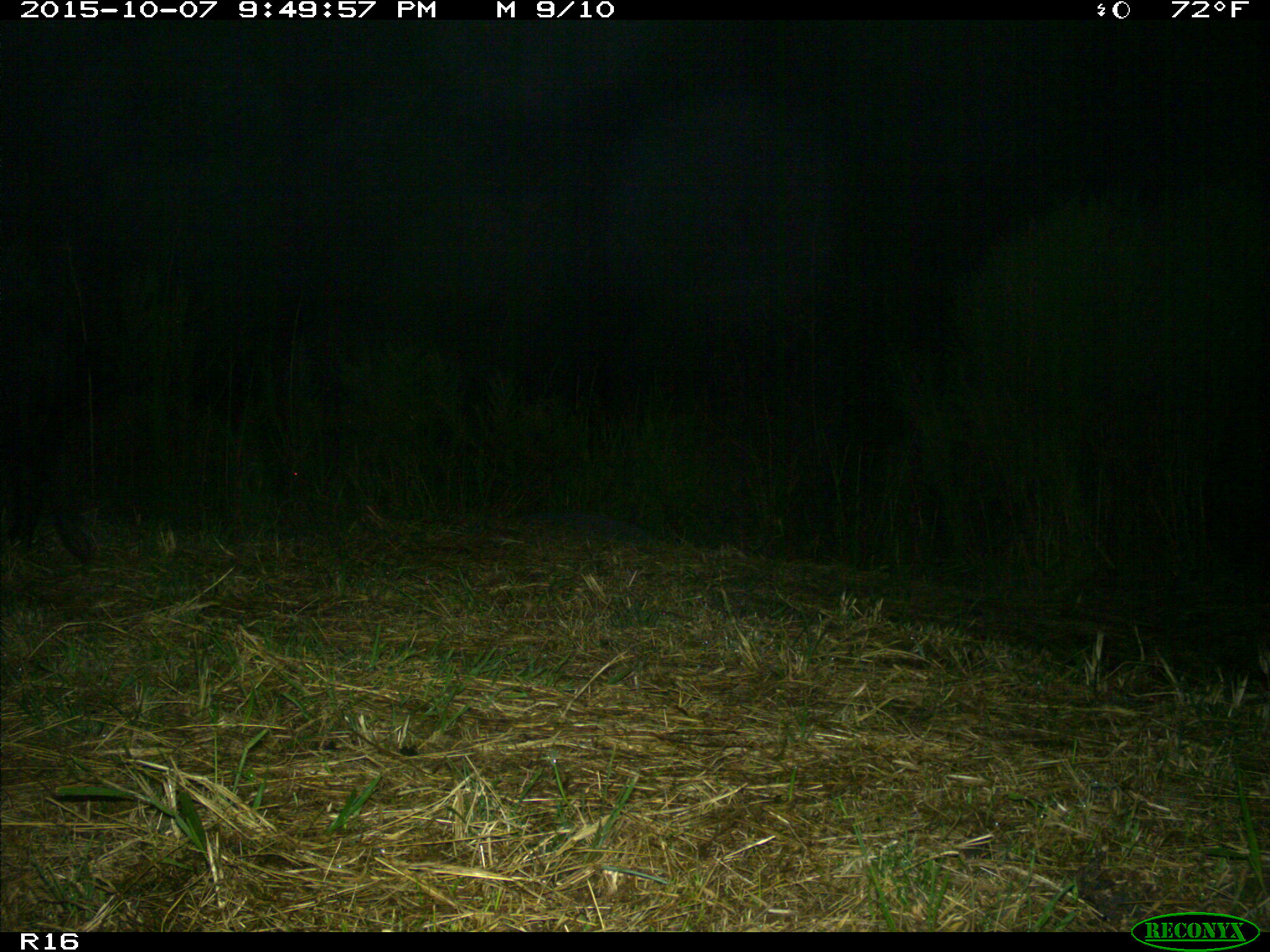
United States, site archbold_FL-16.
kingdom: Animalia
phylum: Chordata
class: Mammalia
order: Artiodactyla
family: Suidae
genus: Sus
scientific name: Sus scrofa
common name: wild boar